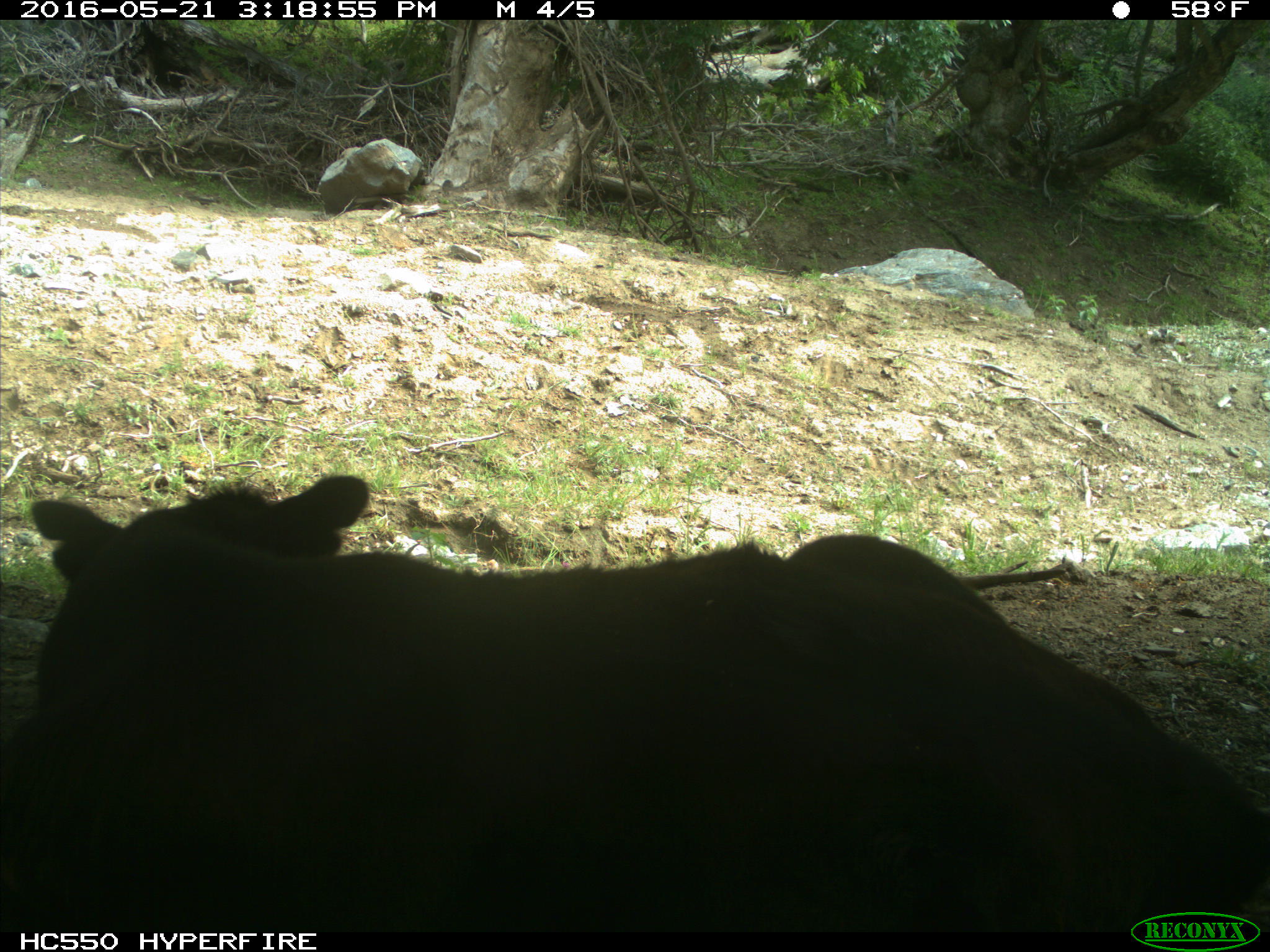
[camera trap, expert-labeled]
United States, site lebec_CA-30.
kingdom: Animalia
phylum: Chordata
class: Mammalia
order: Artiodactyla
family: Bovidae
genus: Bos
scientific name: Bos taurus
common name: domestic cow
Bos taurus (domestic cow).